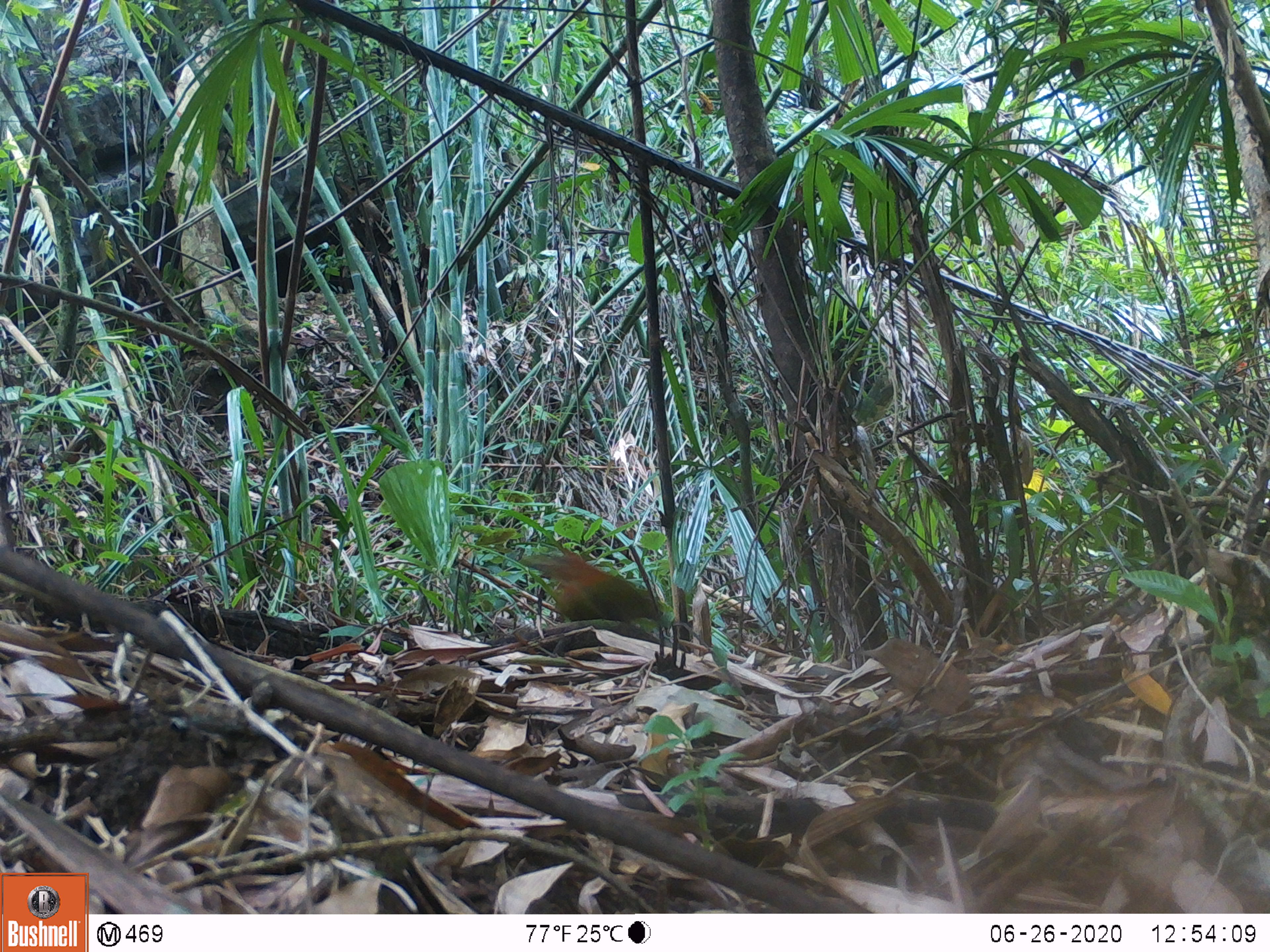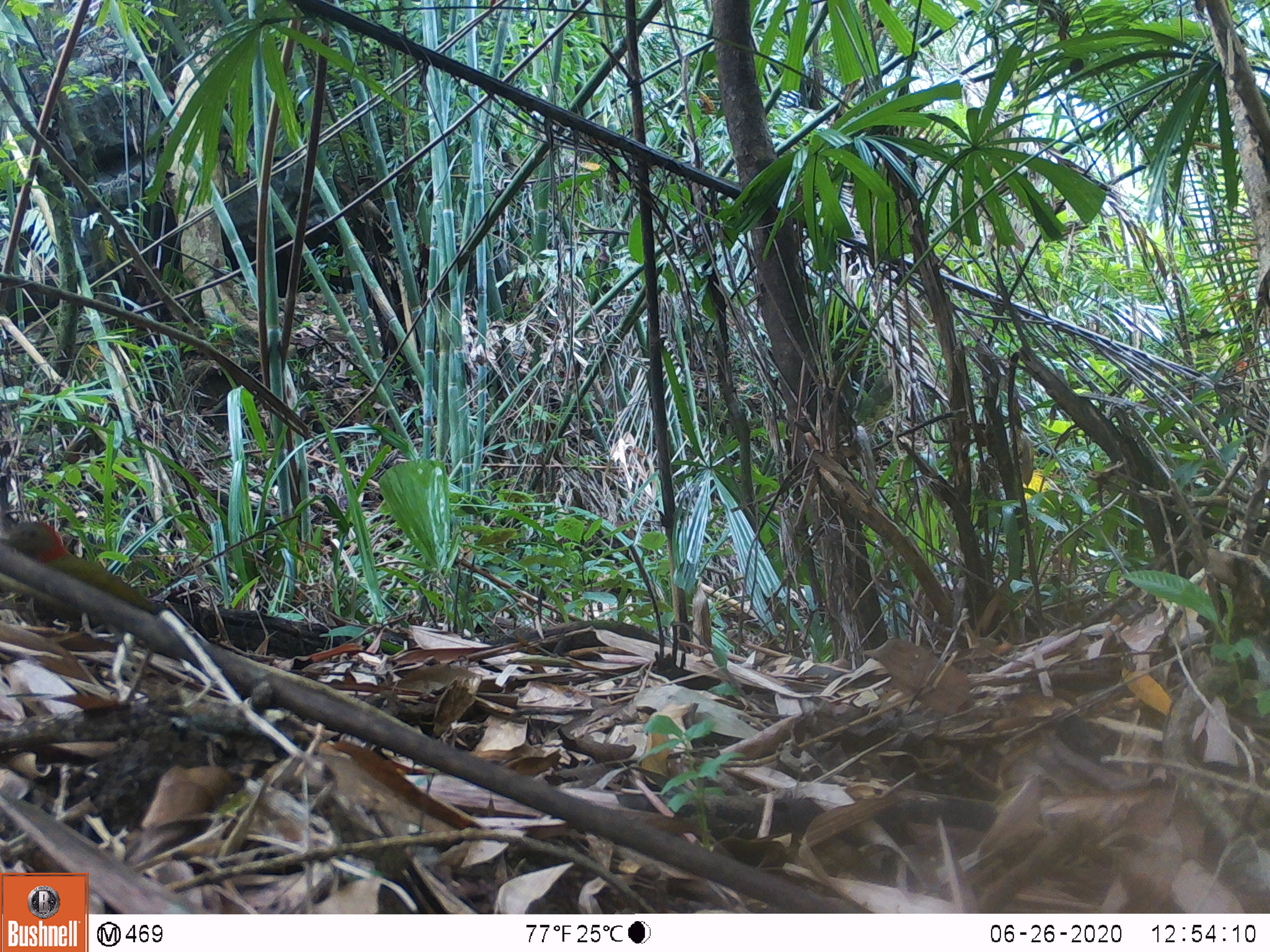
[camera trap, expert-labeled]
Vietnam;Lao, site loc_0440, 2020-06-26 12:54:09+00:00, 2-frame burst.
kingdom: Animalia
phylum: Chordata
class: Aves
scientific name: Aves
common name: bird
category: unidentified bird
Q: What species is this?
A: Unidentified bird (bird) (Aves).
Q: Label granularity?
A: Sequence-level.